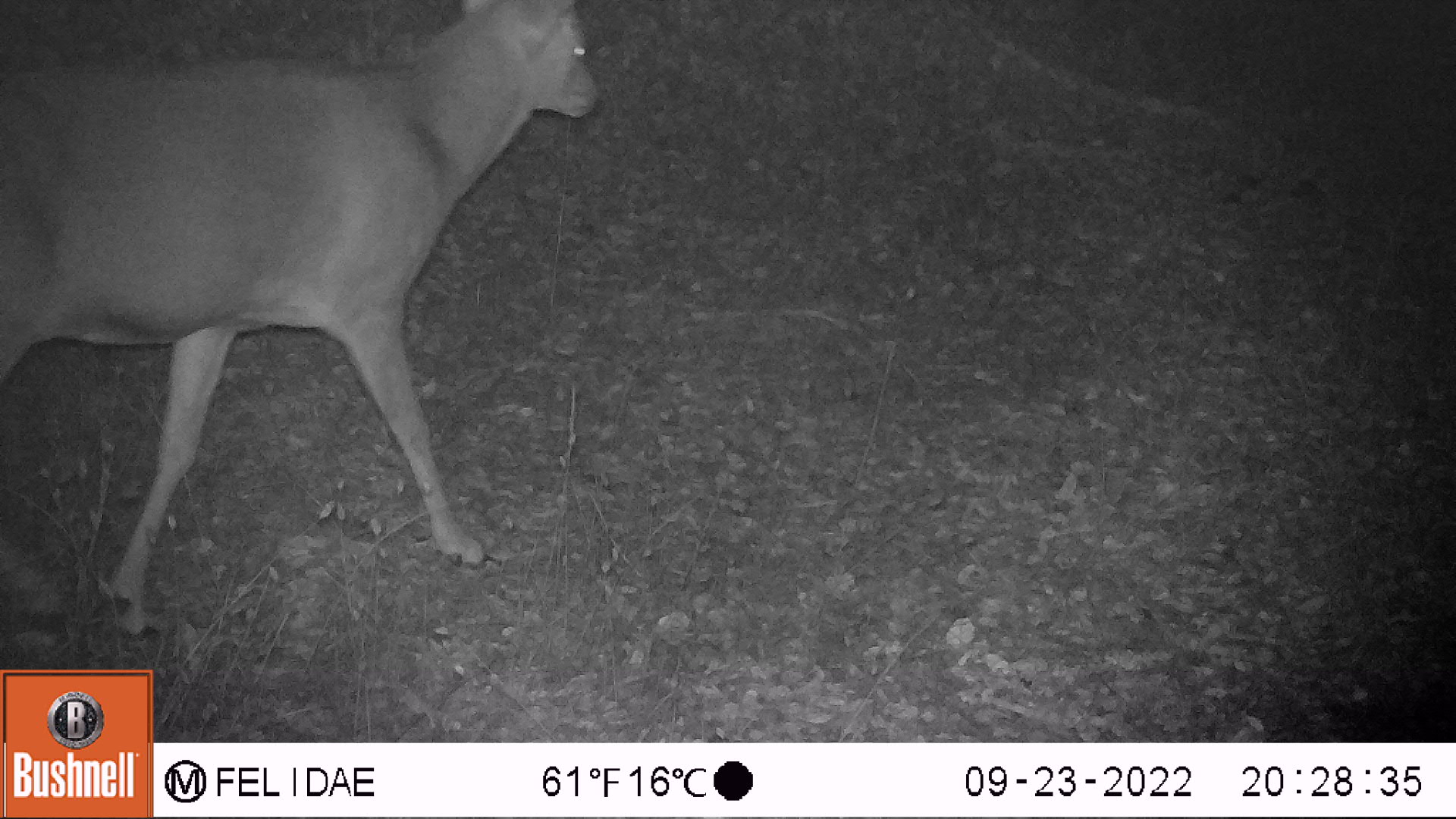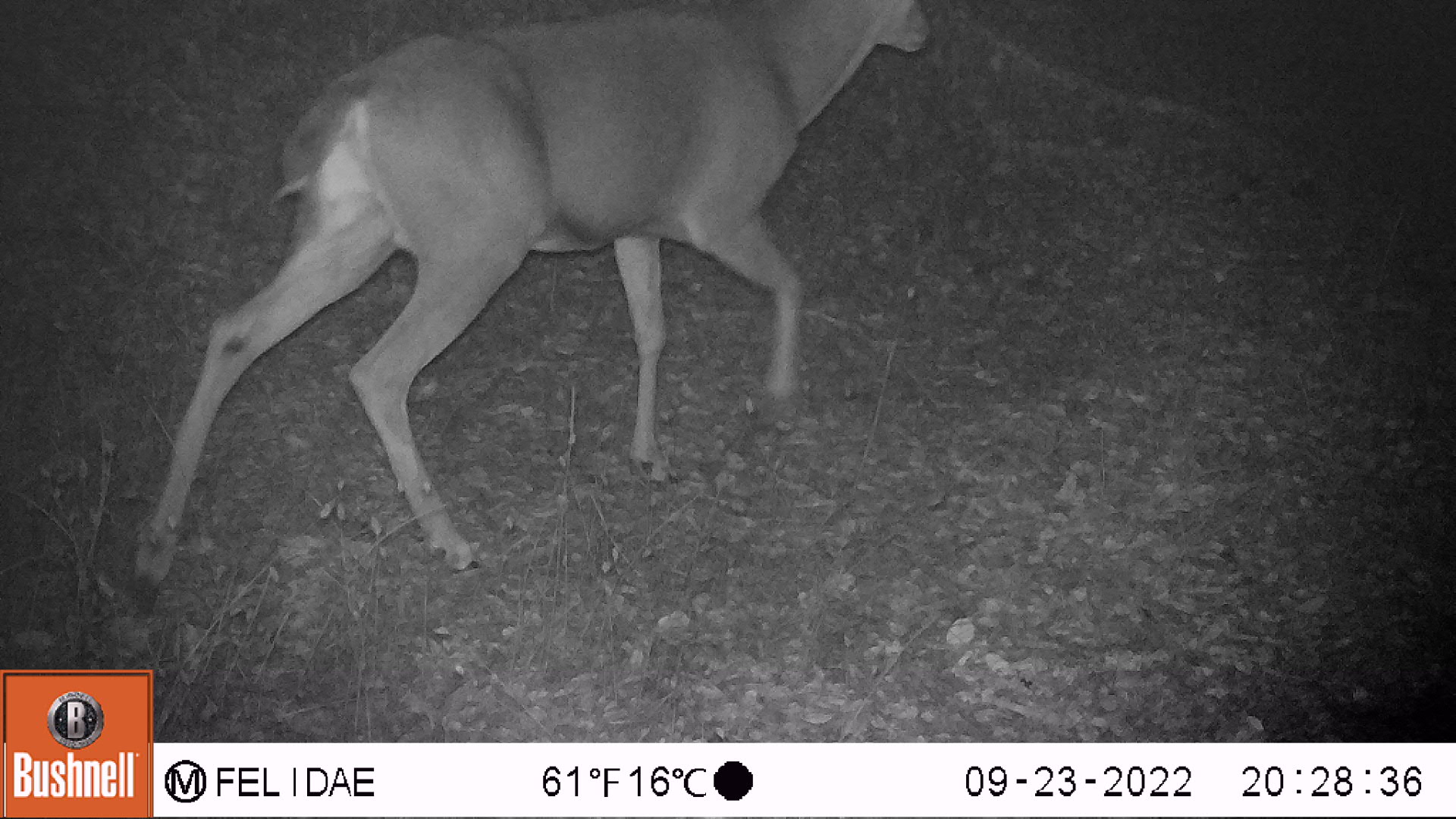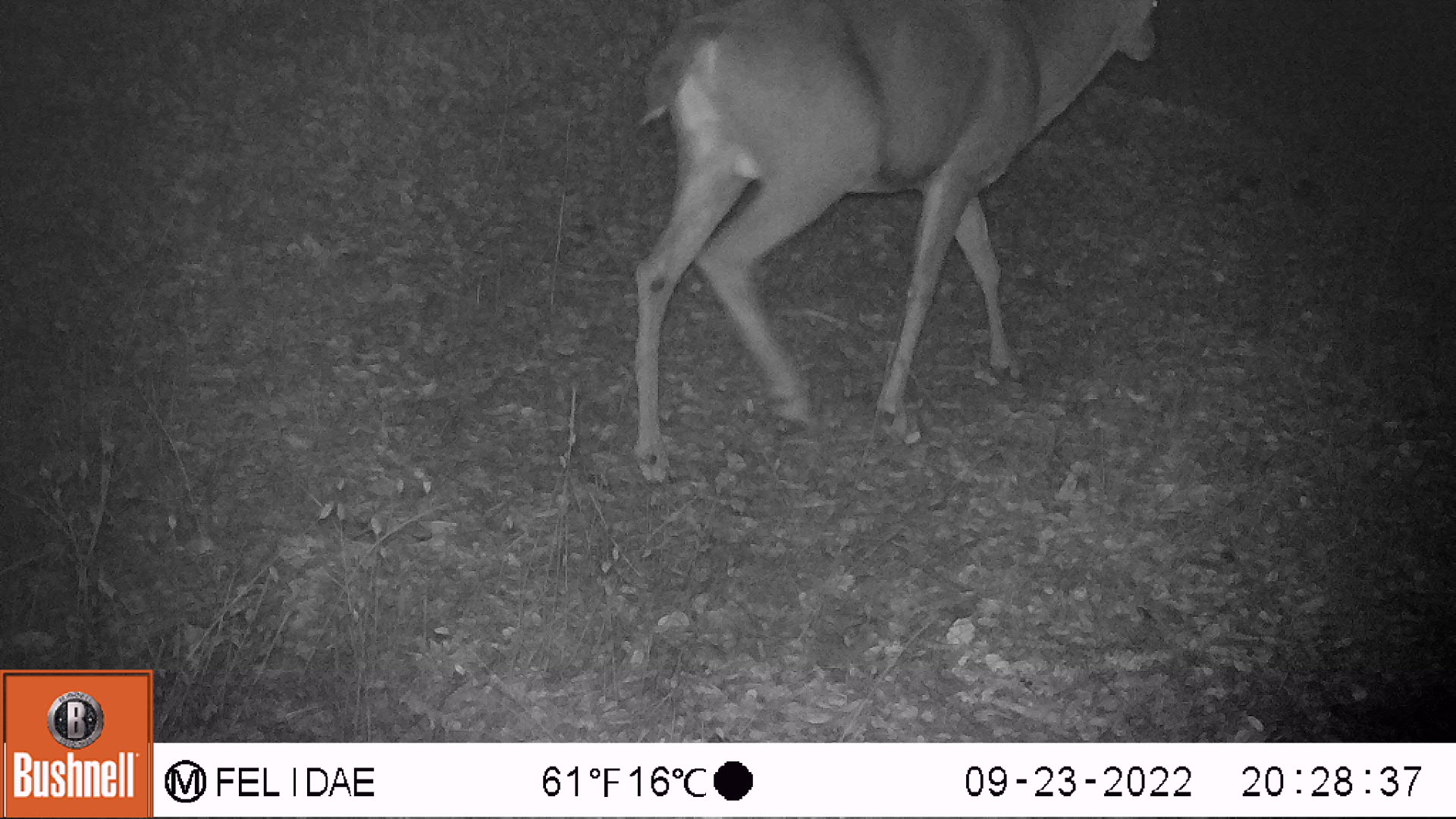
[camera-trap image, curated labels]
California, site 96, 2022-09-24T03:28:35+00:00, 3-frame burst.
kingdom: Animalia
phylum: Chordata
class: Mammalia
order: Artiodactyla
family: Cervidae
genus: Odocoileus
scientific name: Odocoileus hemionus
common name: mule deer